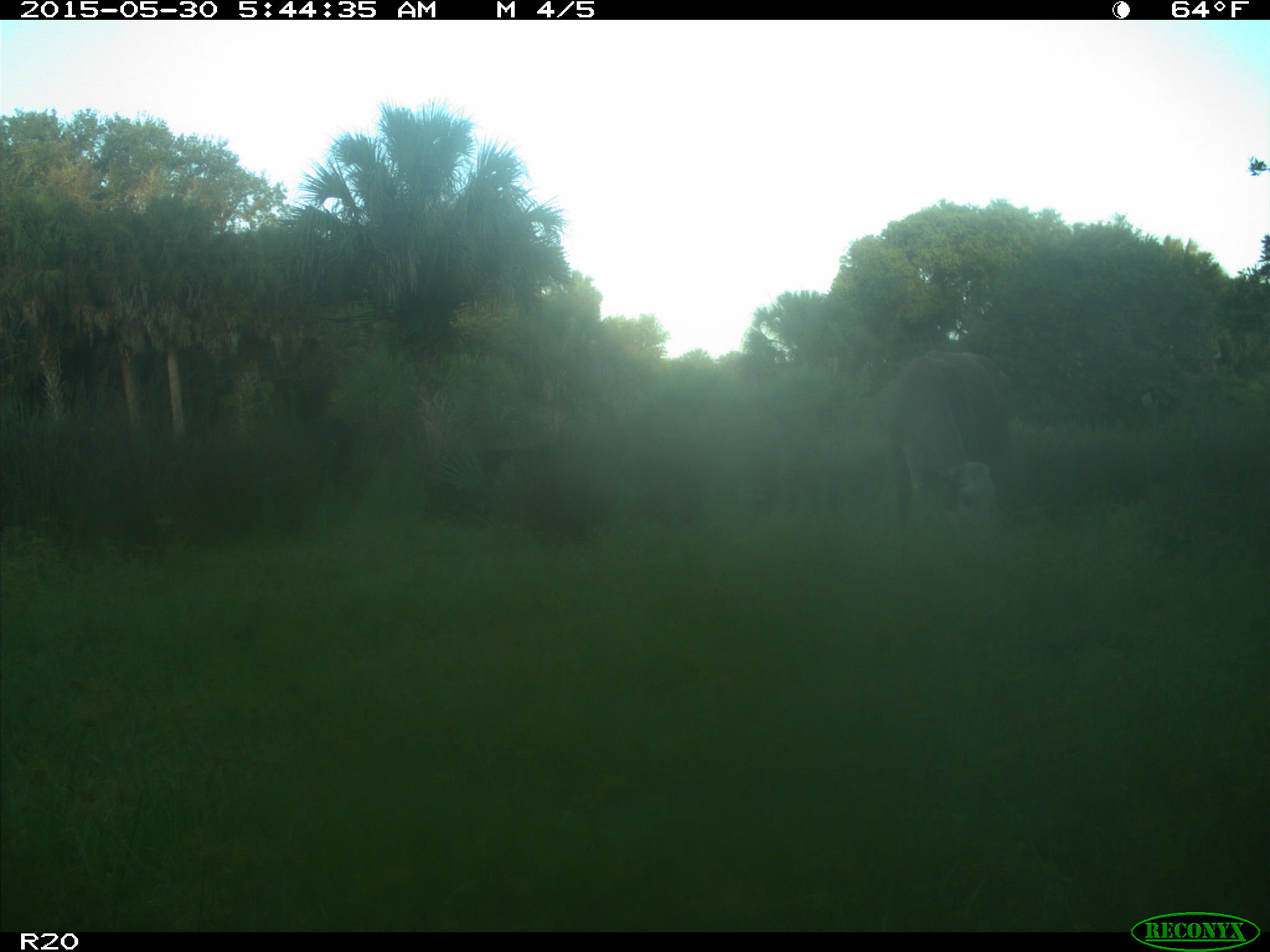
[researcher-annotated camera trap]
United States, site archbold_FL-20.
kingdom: Animalia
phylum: Chordata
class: Mammalia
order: Artiodactyla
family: Bovidae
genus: Bos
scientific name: Bos taurus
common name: domestic cow